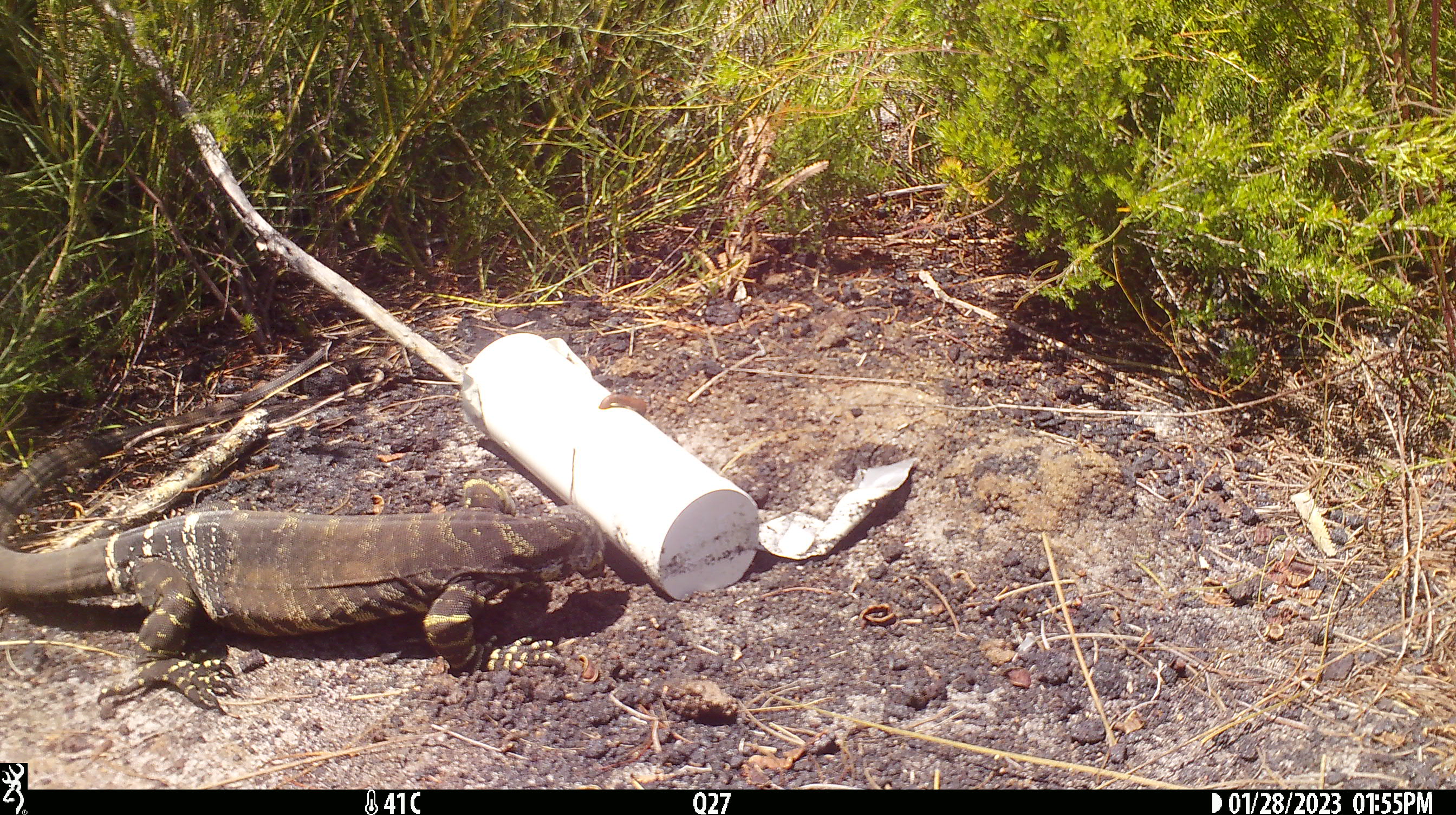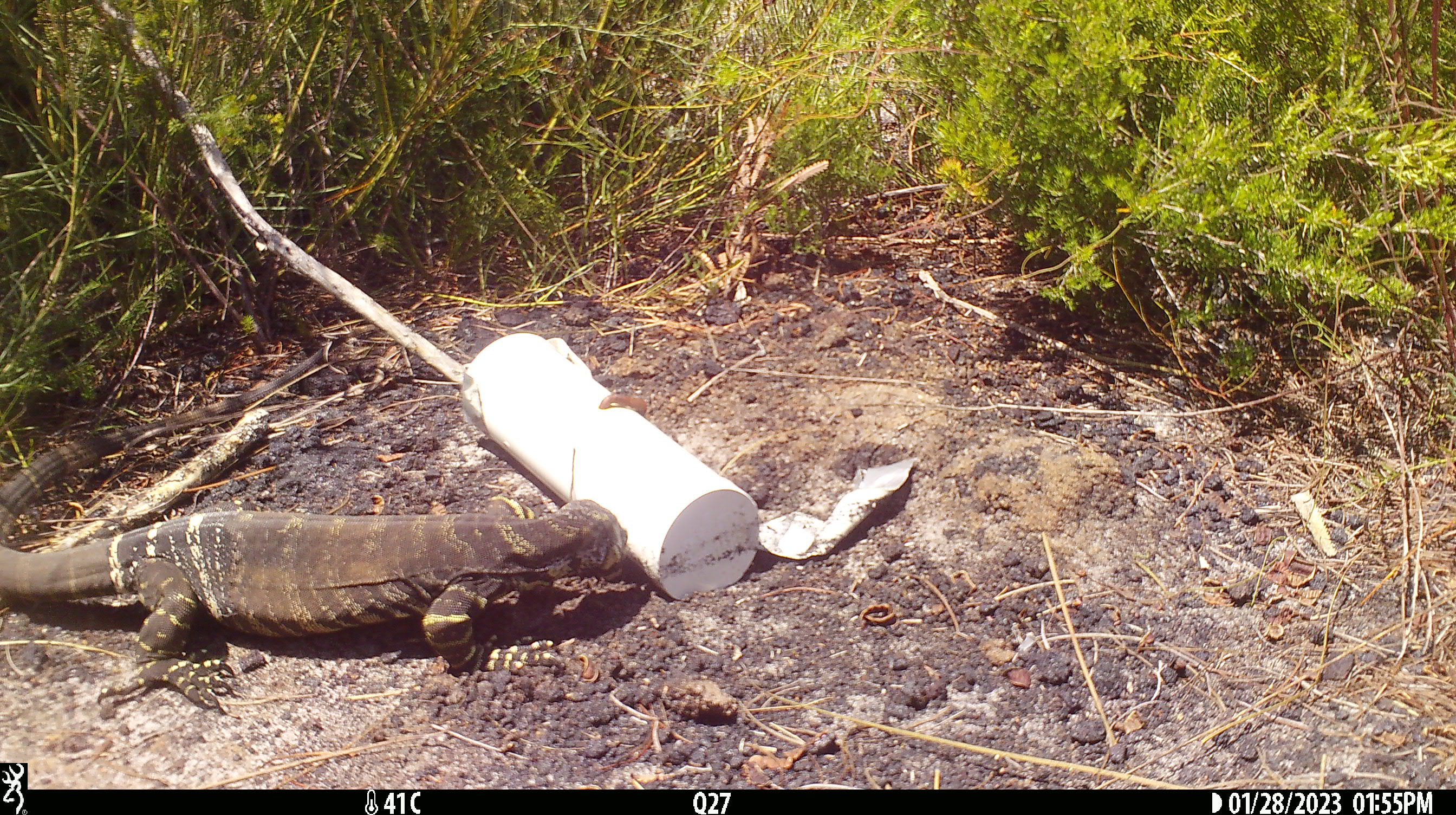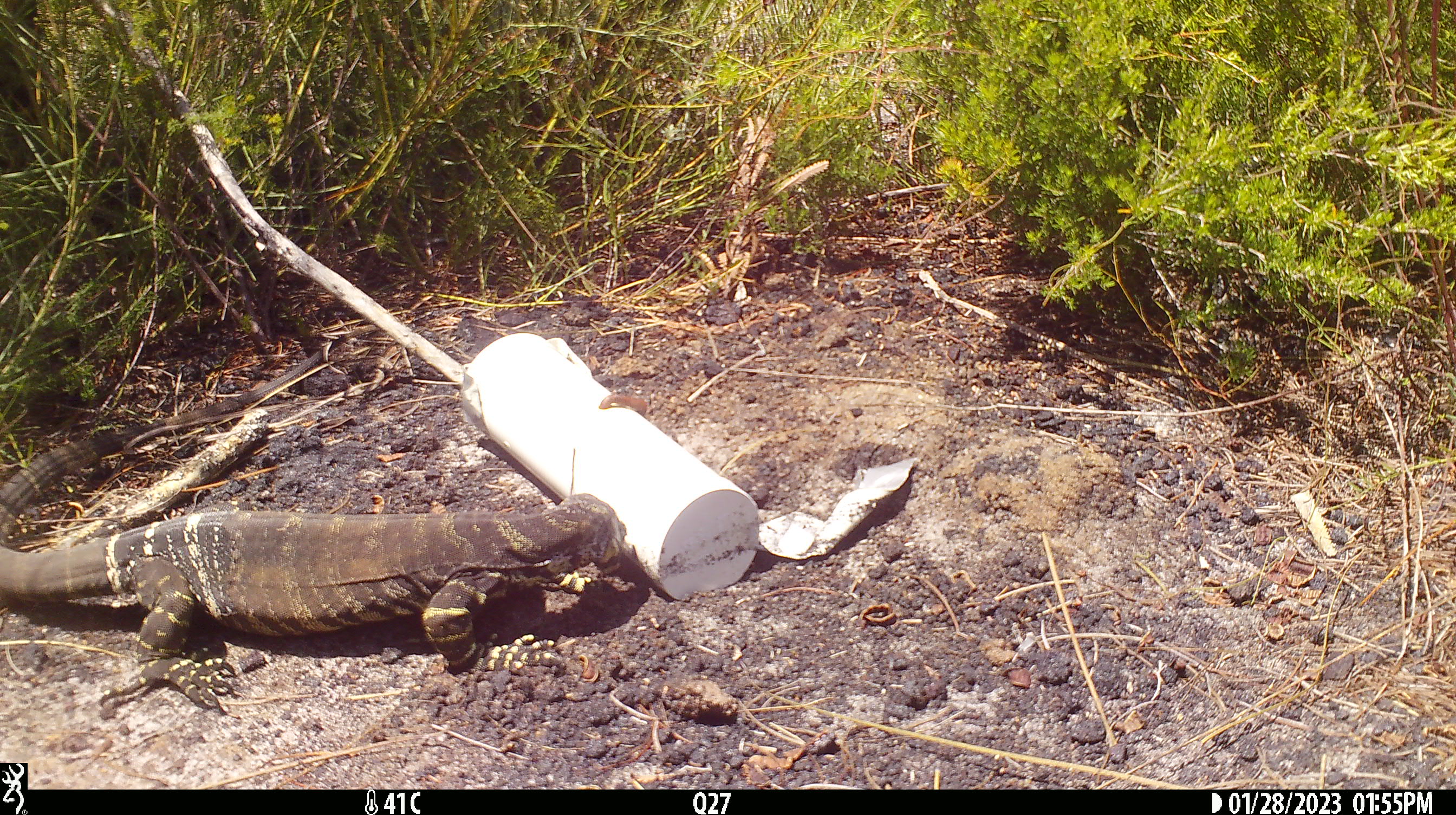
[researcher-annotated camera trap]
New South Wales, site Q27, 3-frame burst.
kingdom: Animalia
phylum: Chordata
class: Reptilia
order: Squamata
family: Varanidae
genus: Varanus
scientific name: Varanus varius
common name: lace monitor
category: goanna